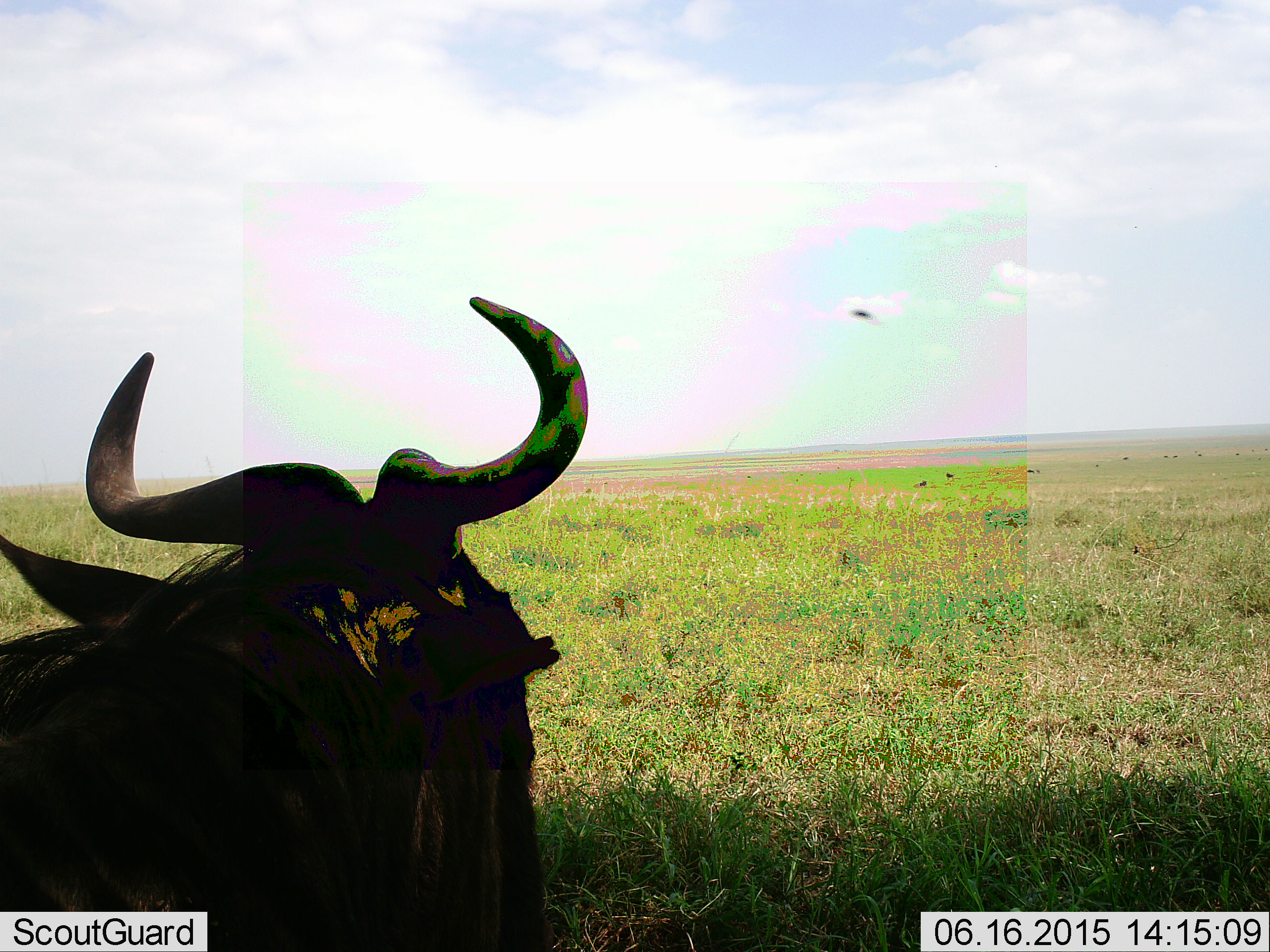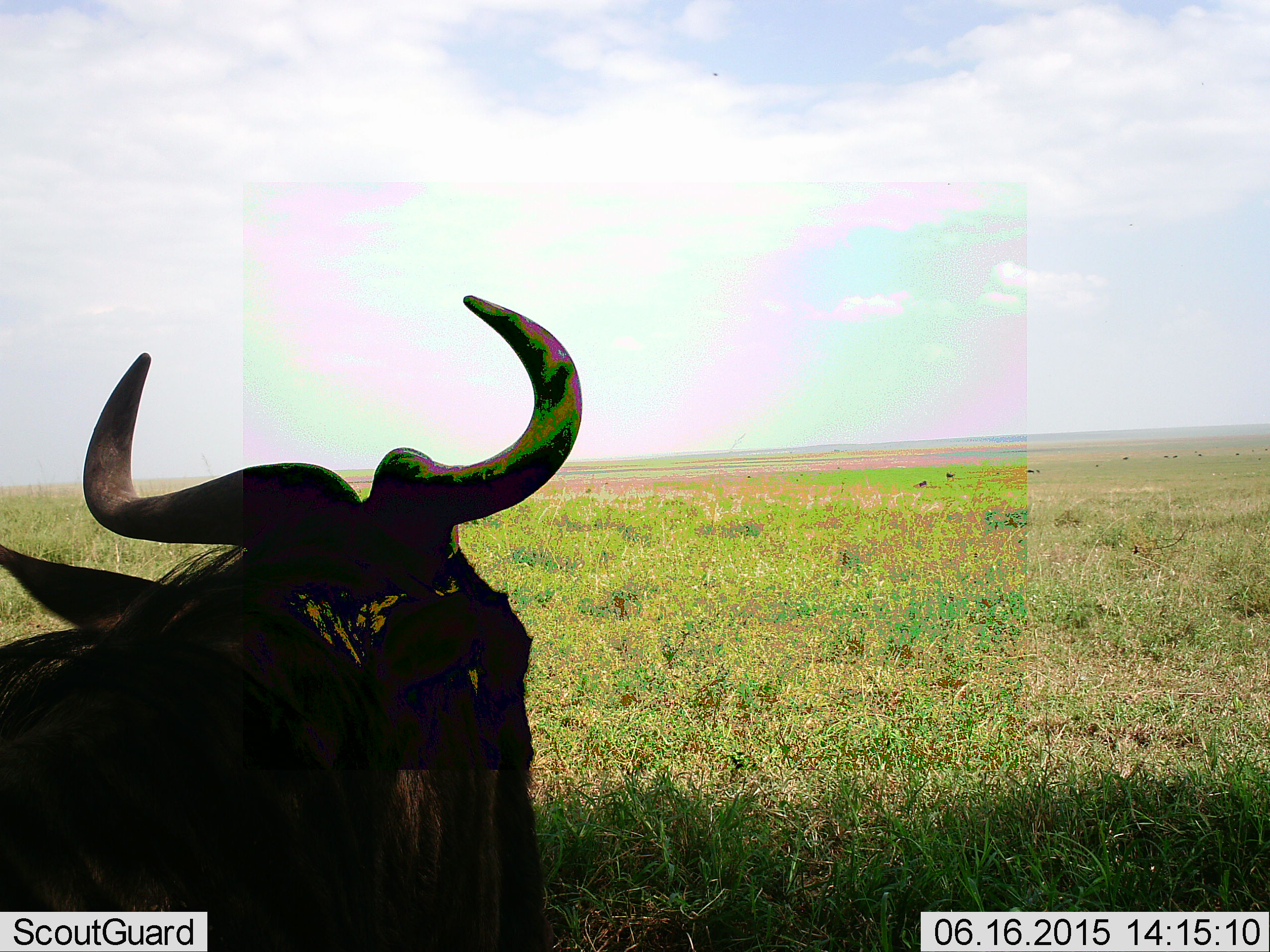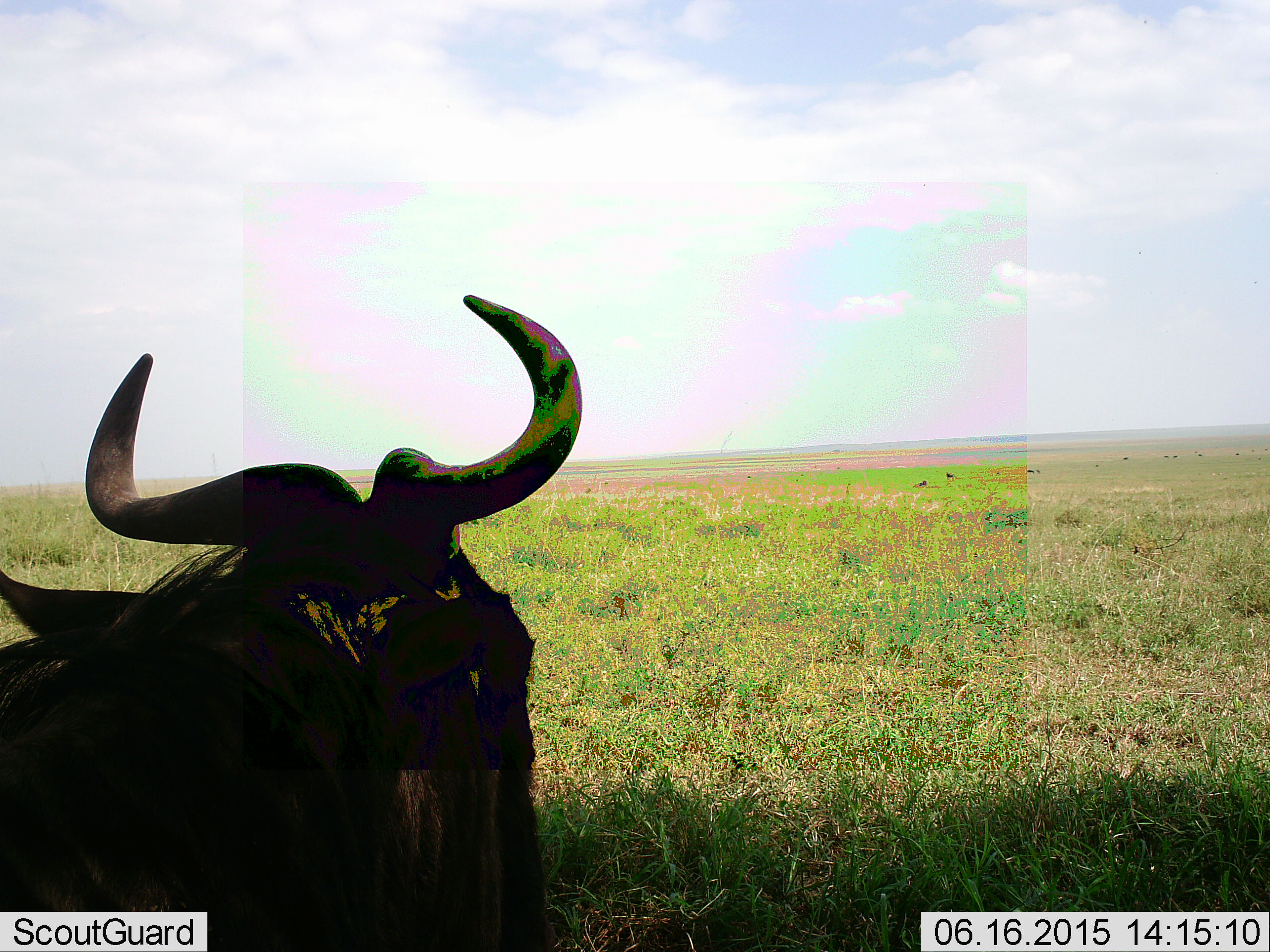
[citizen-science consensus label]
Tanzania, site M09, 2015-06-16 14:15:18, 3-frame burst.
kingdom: Animalia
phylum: Chordata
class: Mammalia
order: Artiodactyla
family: Bovidae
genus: Connochaetes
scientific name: Connochaetes taurinus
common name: blue wildebeest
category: wildebeest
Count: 1.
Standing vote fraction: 64%.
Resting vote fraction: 36%.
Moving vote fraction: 0%.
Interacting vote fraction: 9%.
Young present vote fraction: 0%.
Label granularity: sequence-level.